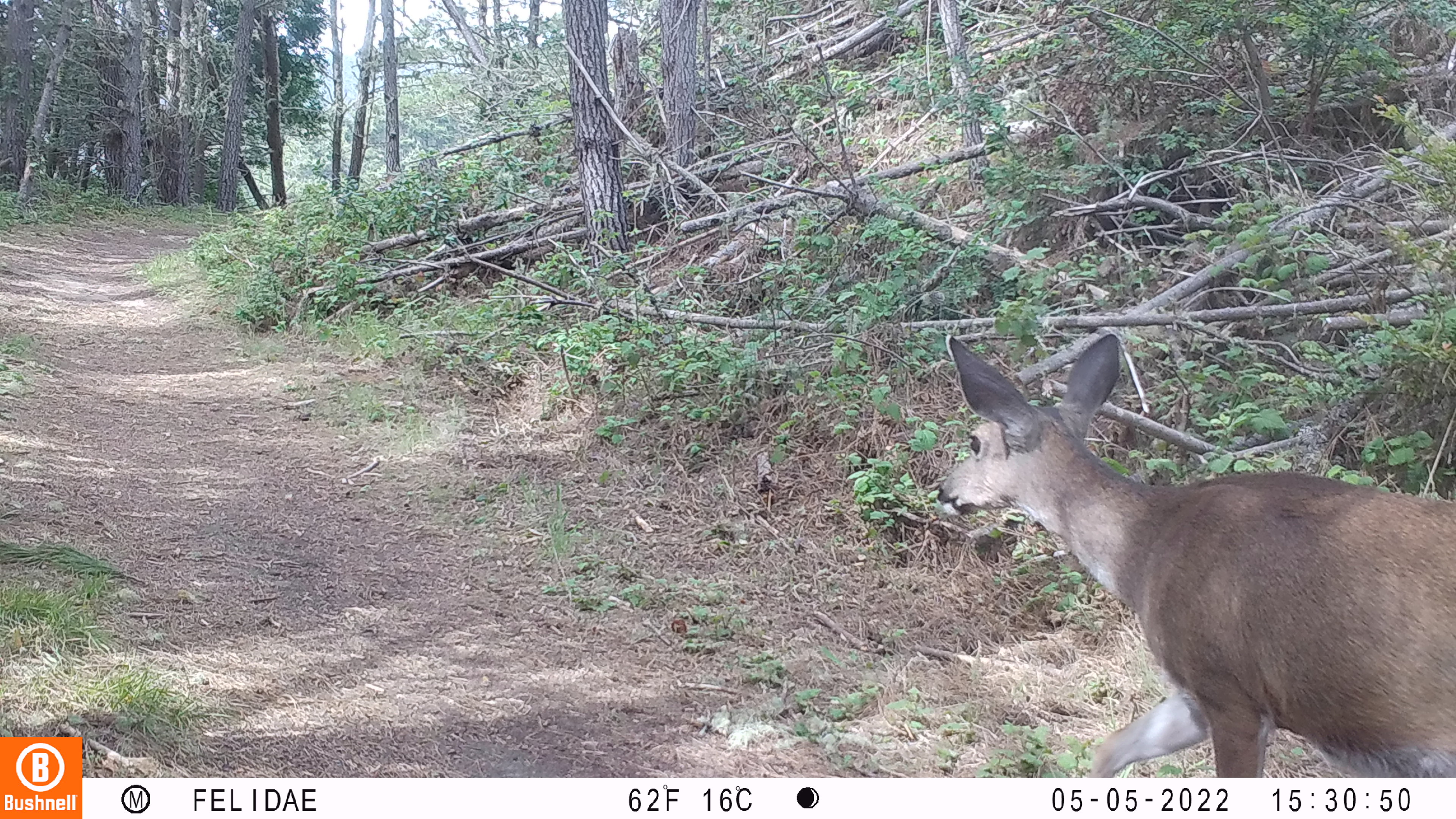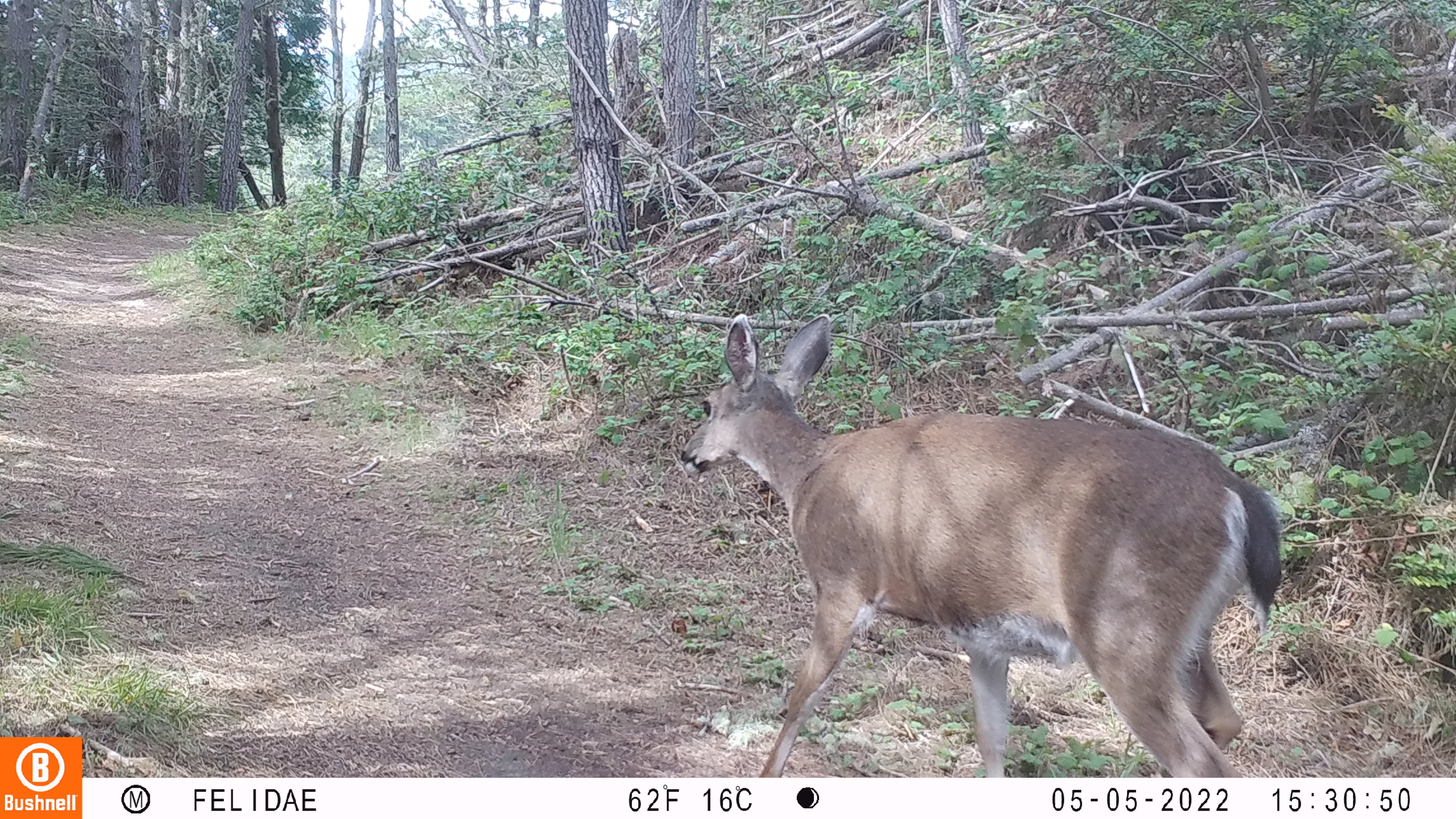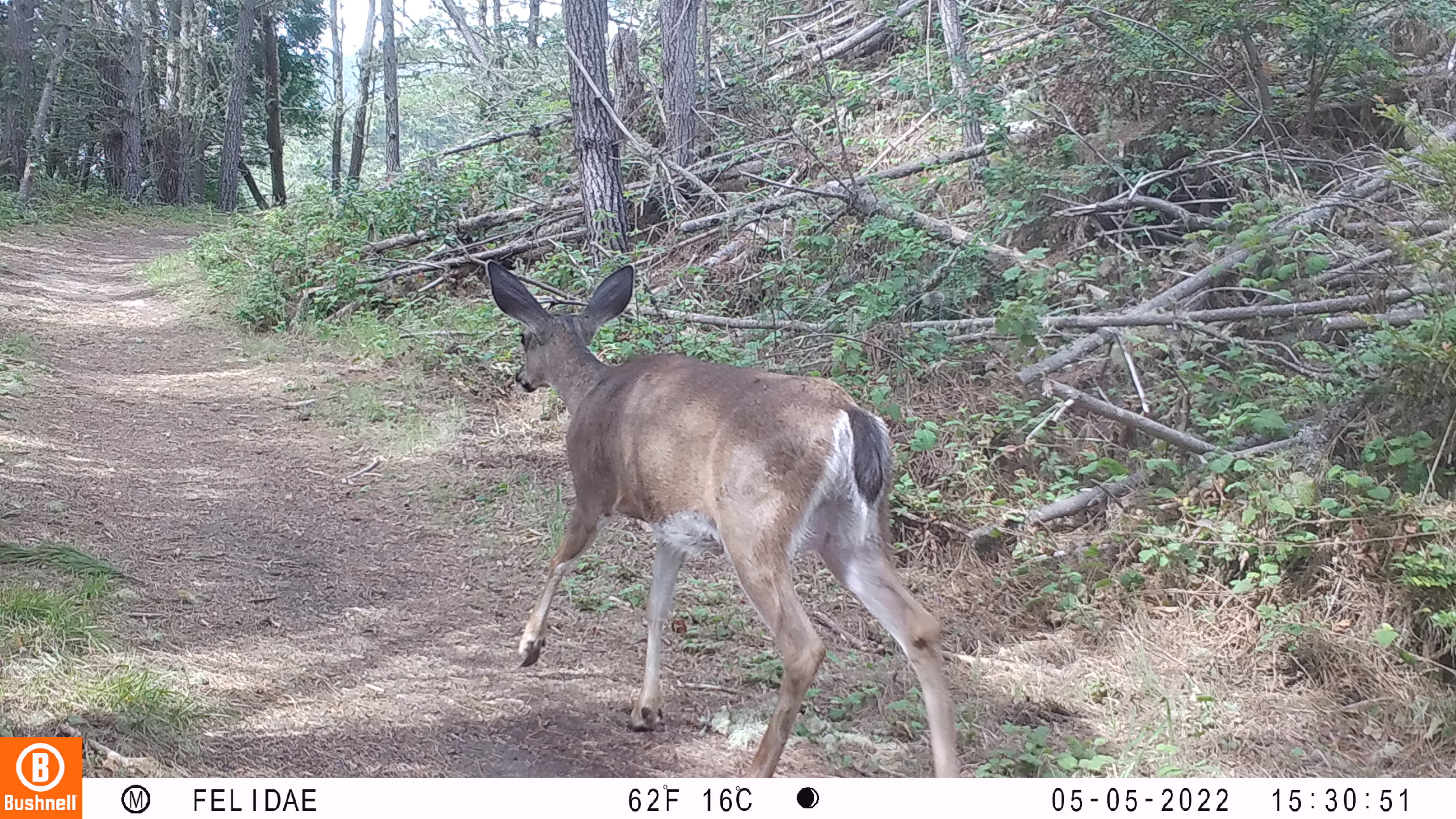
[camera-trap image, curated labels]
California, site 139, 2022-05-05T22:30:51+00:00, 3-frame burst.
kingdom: Animalia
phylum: Chordata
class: Mammalia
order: Artiodactyla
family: Cervidae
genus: Odocoileus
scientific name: Odocoileus hemionus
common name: mule deer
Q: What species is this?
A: Mule deer (Odocoileus hemionus).